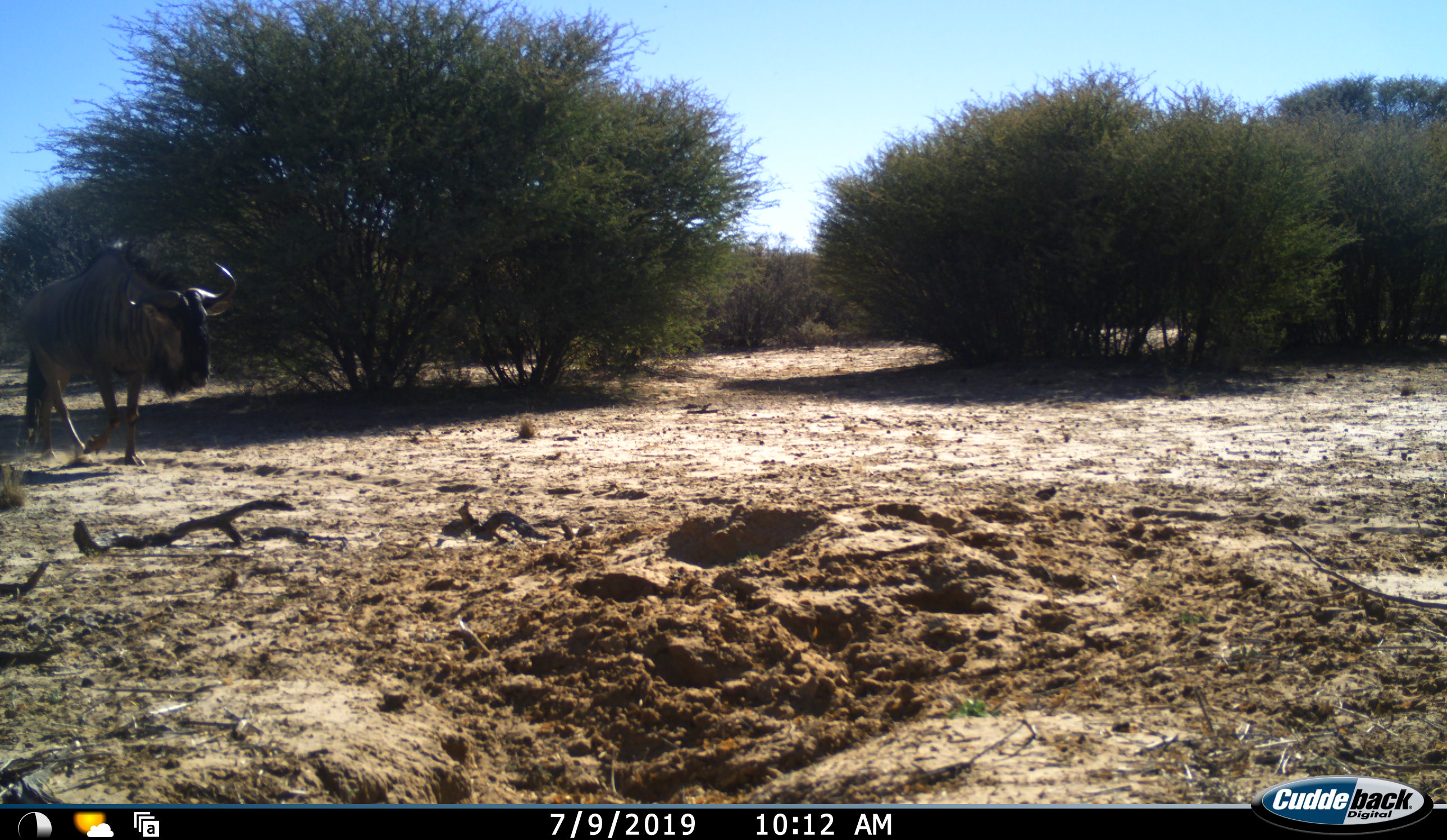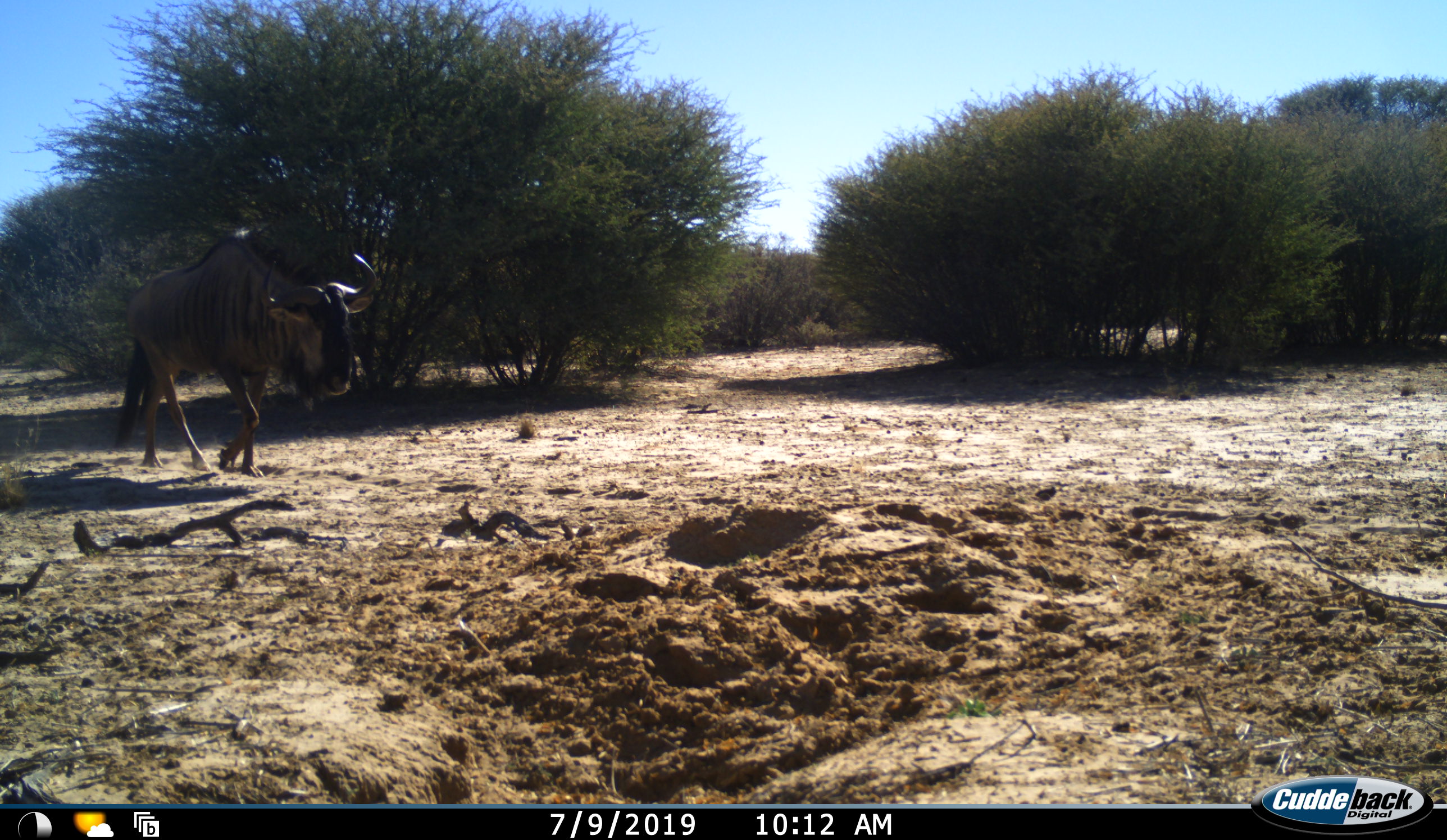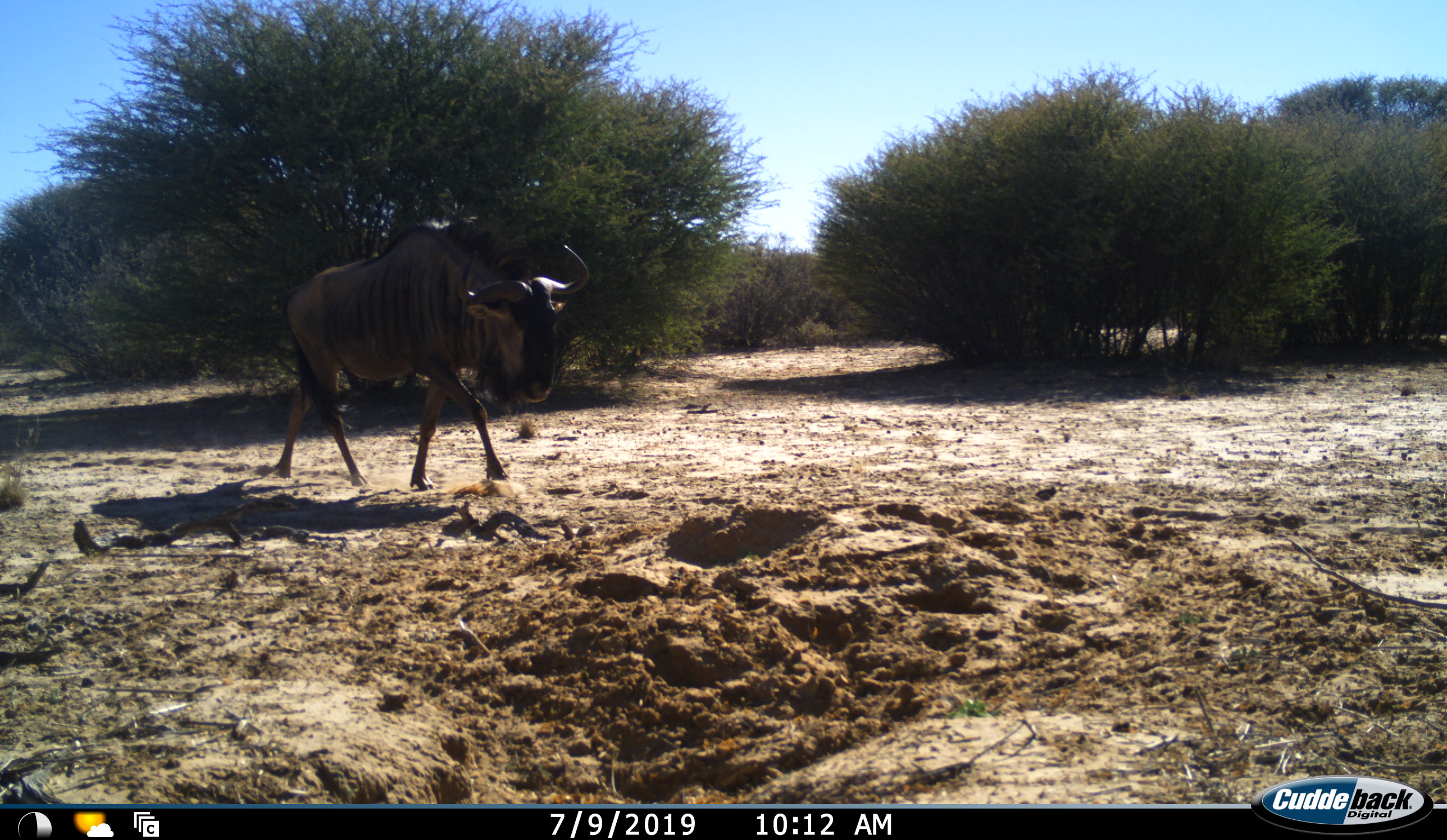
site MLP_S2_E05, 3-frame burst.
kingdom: Animalia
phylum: Chordata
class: Mammalia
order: Artiodactyla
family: Bovidae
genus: Connochaetes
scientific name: Connochaetes taurinus taurinus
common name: blue wildebeest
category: wildebeestblue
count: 1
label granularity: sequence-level